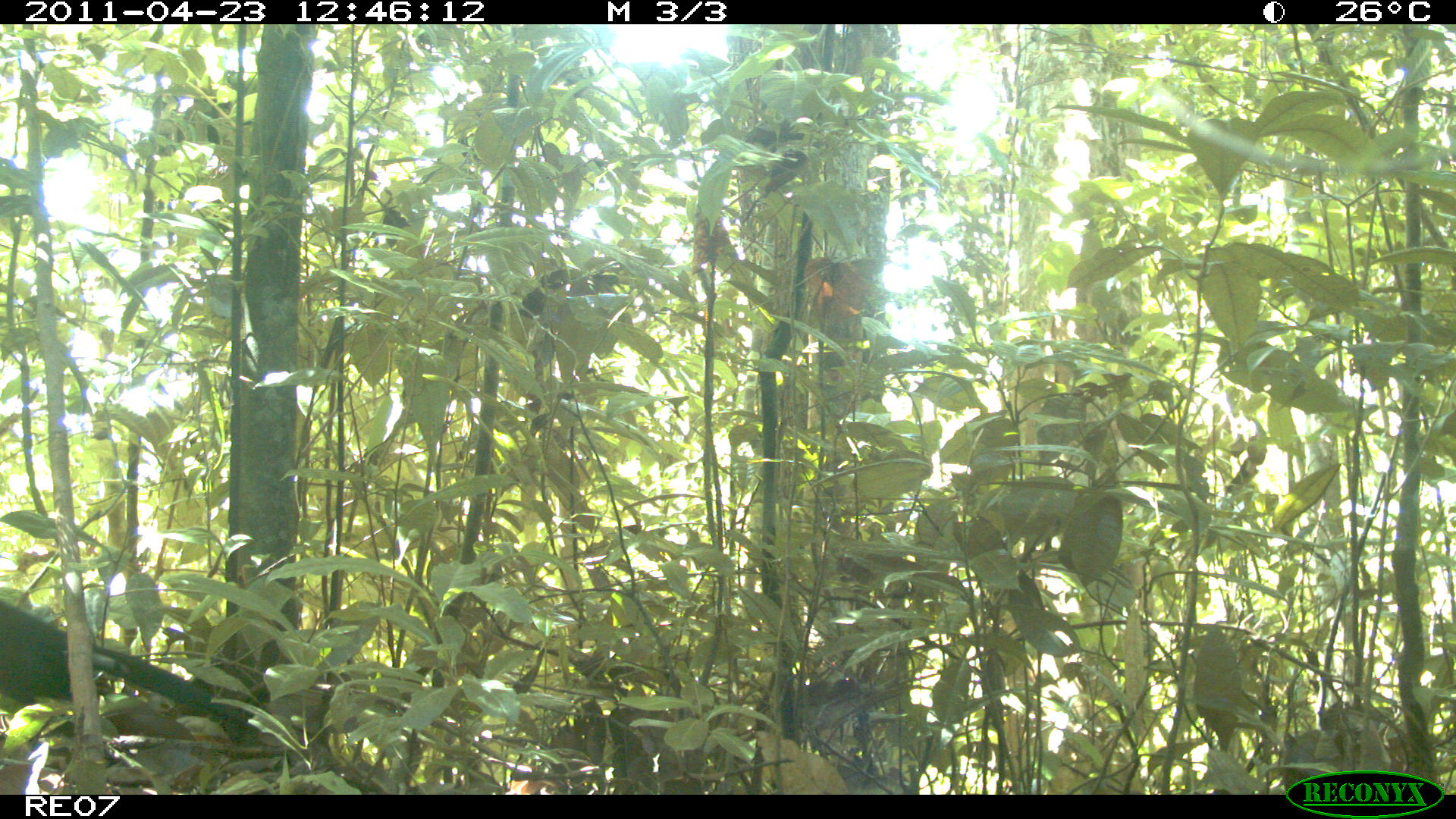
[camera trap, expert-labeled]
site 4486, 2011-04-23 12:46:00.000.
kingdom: Animalia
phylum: Chordata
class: Aves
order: Cuculiformes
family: Cuculidae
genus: Coua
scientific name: Coua serriana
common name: red-breasted coua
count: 1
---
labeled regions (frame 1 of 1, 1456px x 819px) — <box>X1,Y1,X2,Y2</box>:
coua serriana: <box>0,602,241,718</box>